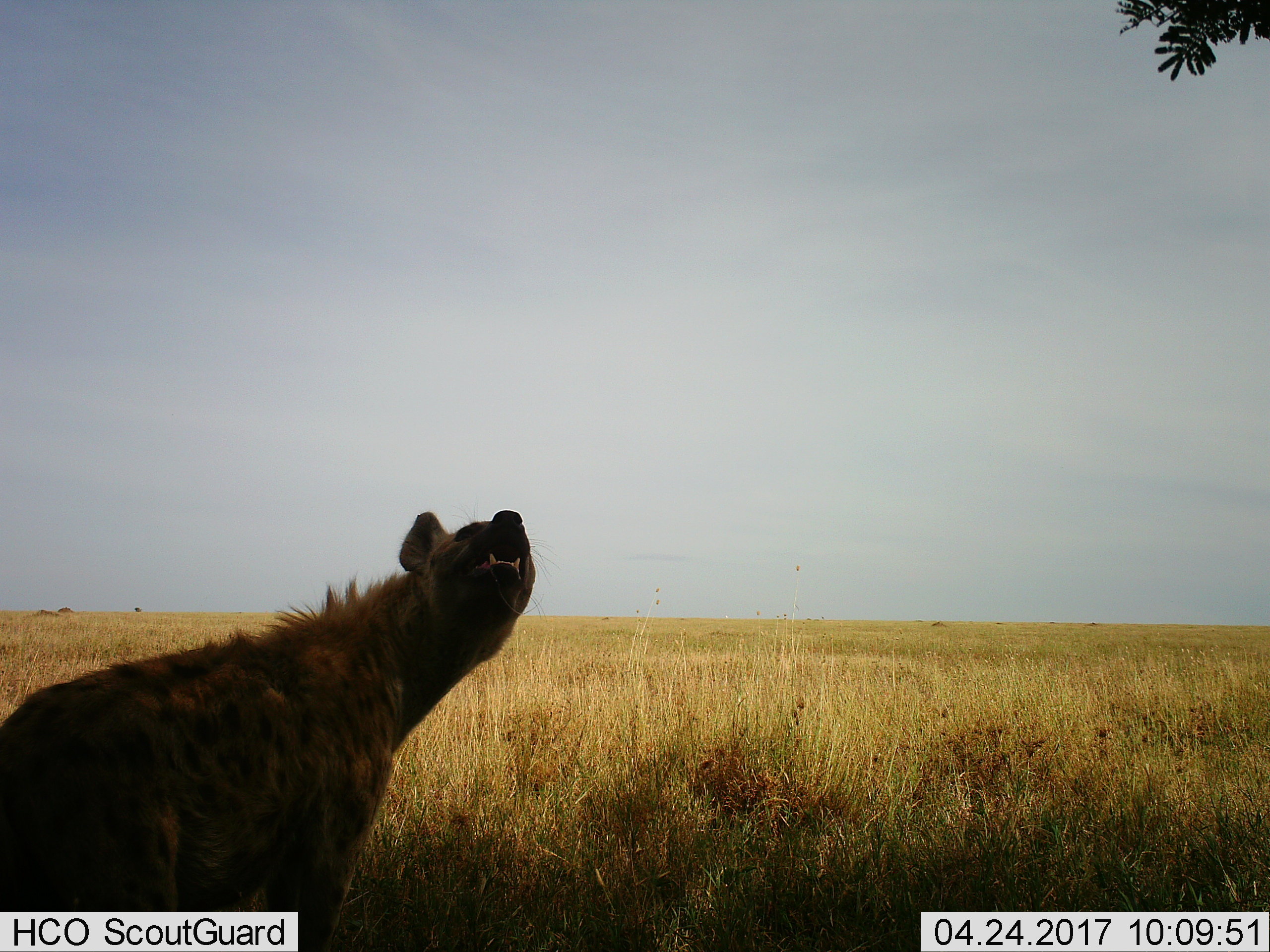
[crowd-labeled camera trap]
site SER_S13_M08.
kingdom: Animalia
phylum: Chordata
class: Mammalia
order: Carnivora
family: Hyaenidae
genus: Crocuta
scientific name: Crocuta crocuta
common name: spotted hyena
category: hyenaspotted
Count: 1.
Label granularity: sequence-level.